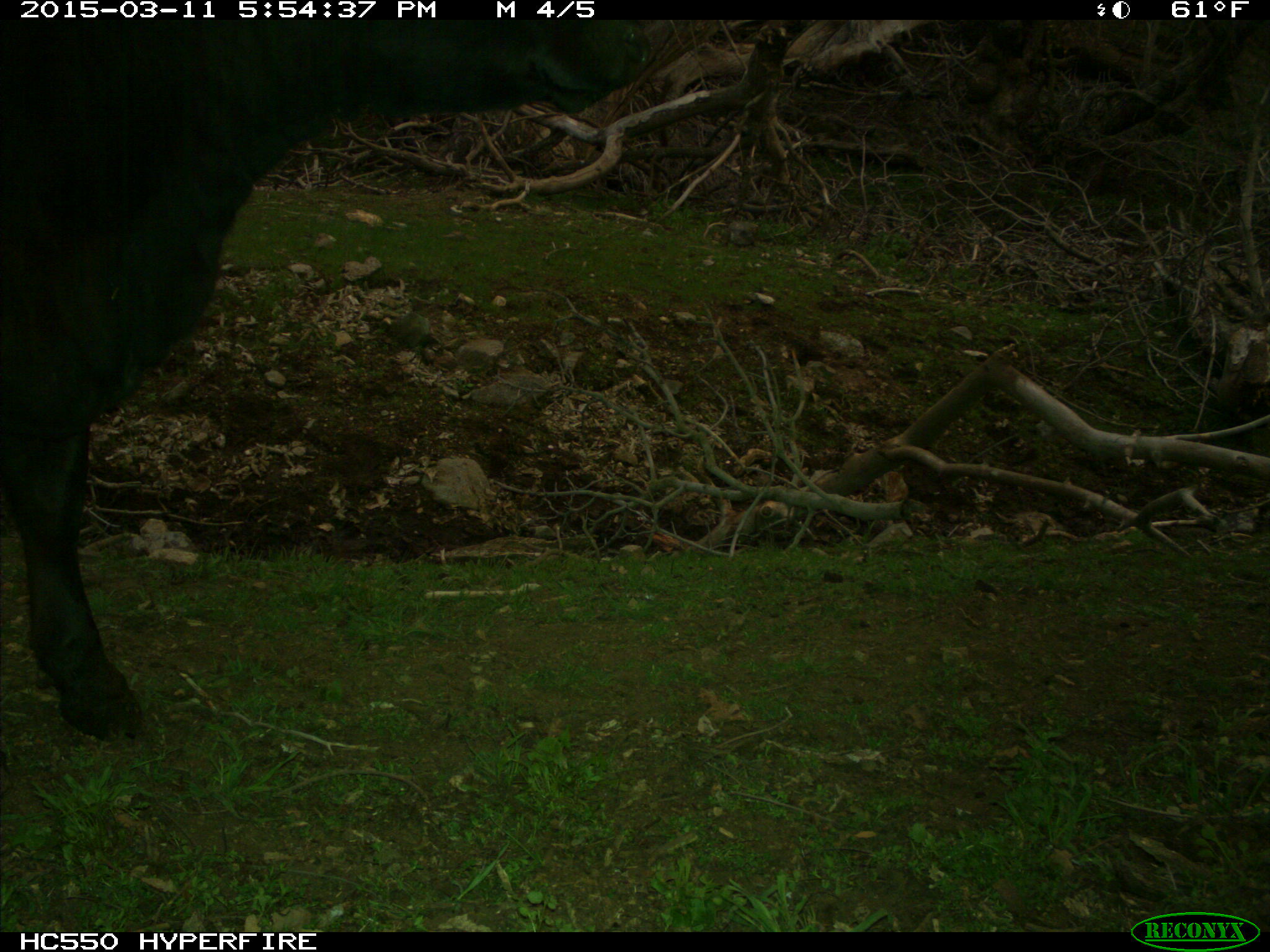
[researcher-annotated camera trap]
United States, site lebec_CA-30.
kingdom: Animalia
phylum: Chordata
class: Mammalia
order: Artiodactyla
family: Bovidae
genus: Bos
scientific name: Bos taurus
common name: domestic cow